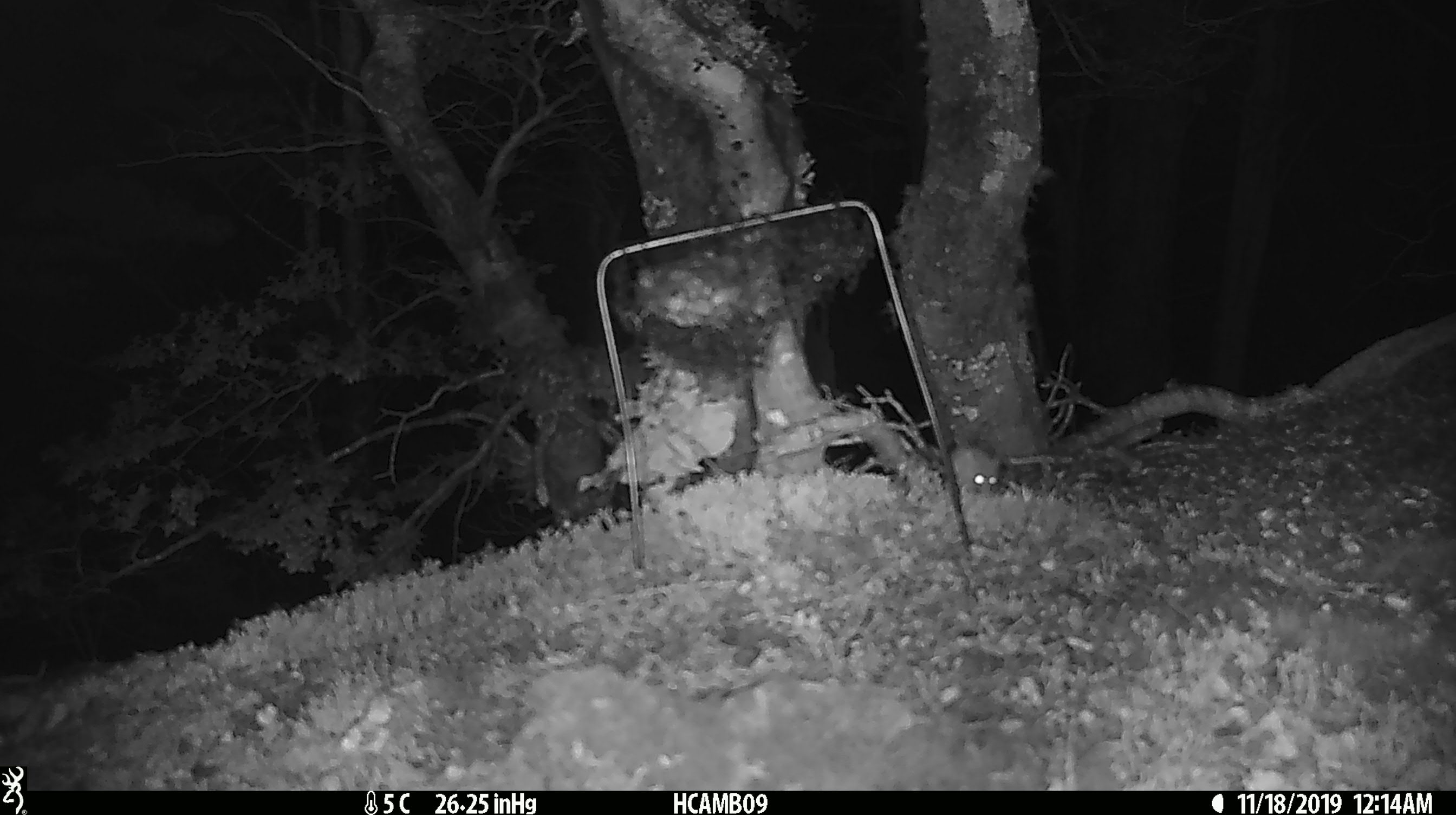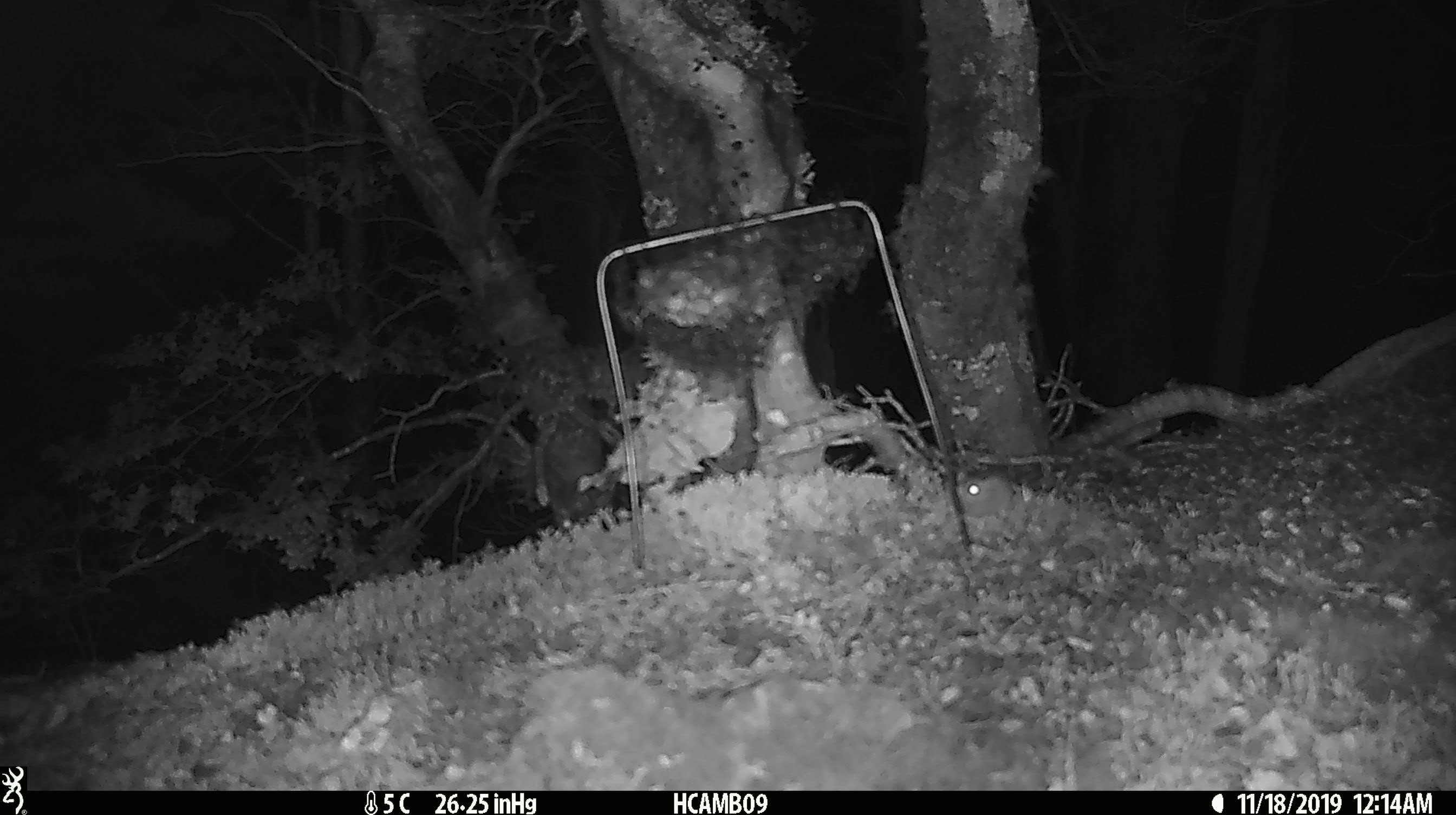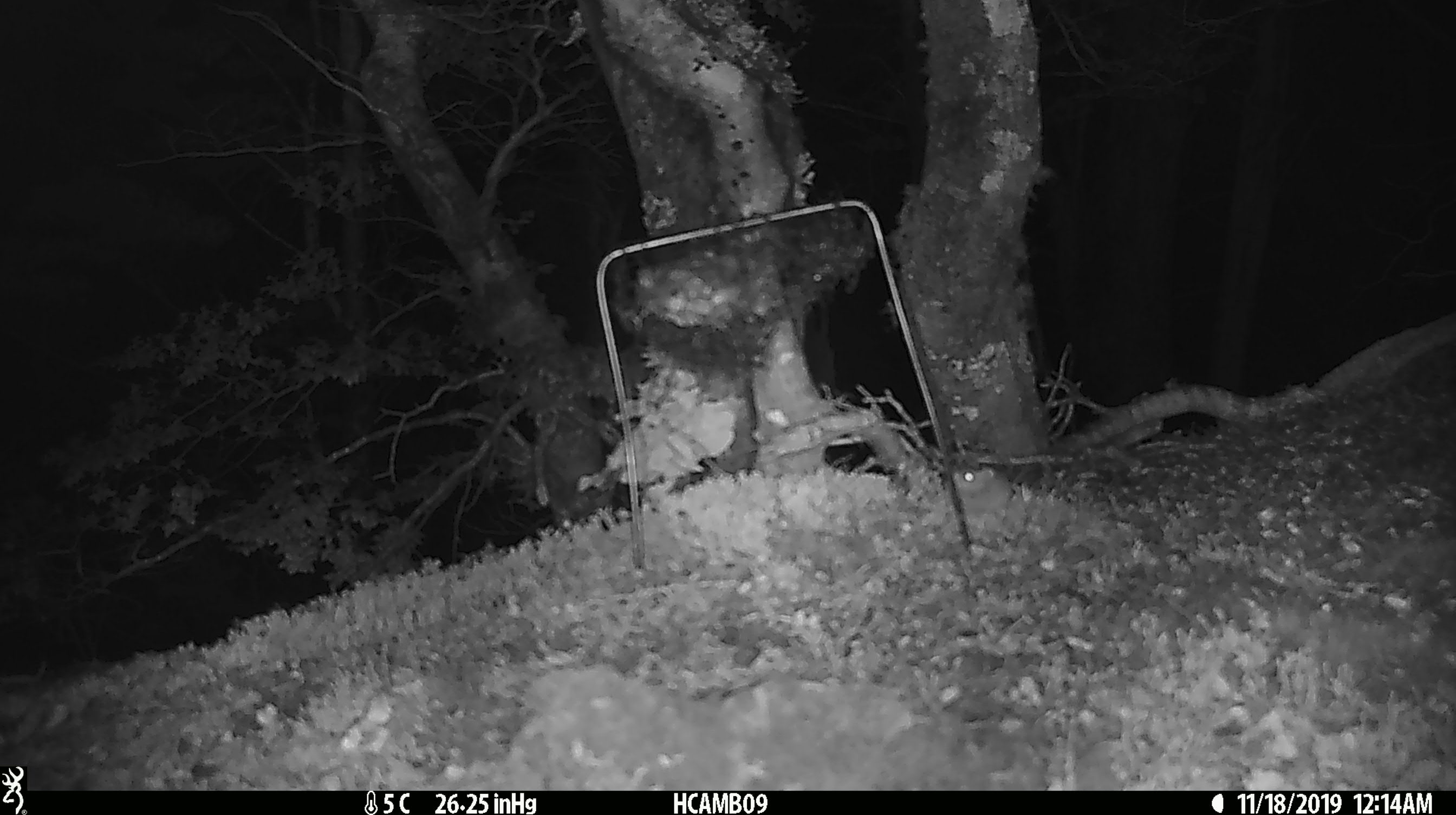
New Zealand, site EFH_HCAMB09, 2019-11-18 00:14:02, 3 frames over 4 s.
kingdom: Animalia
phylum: Chordata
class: Mammalia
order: Rodentia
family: Muridae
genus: Mus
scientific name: Mus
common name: mouse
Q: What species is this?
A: Mouse (Mus).